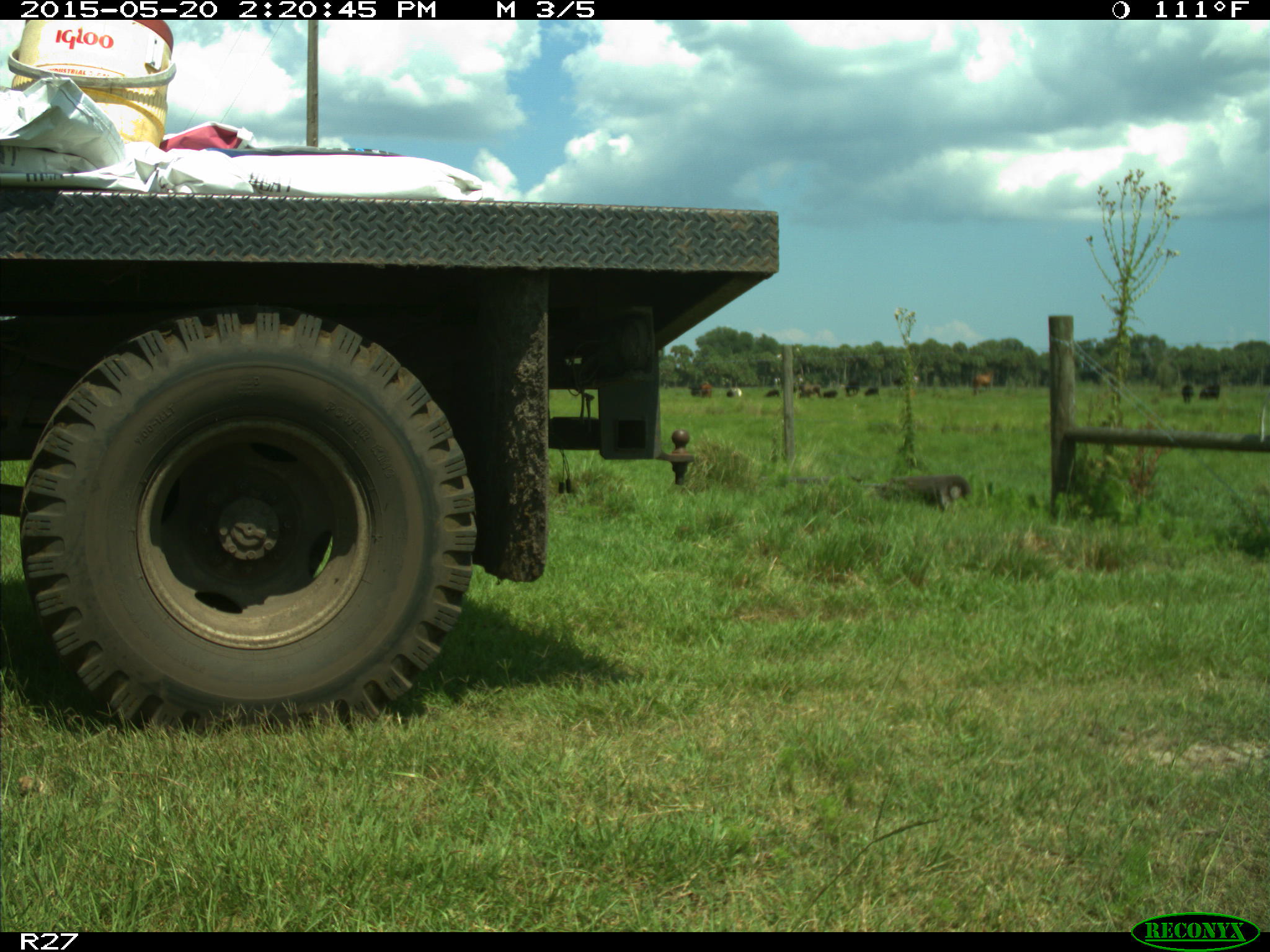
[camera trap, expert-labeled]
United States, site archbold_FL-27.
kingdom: Animalia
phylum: Chordata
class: Mammalia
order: Artiodactyla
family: Bovidae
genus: Bos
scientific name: Bos taurus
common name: domestic cow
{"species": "Bos taurus (domestic cow)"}